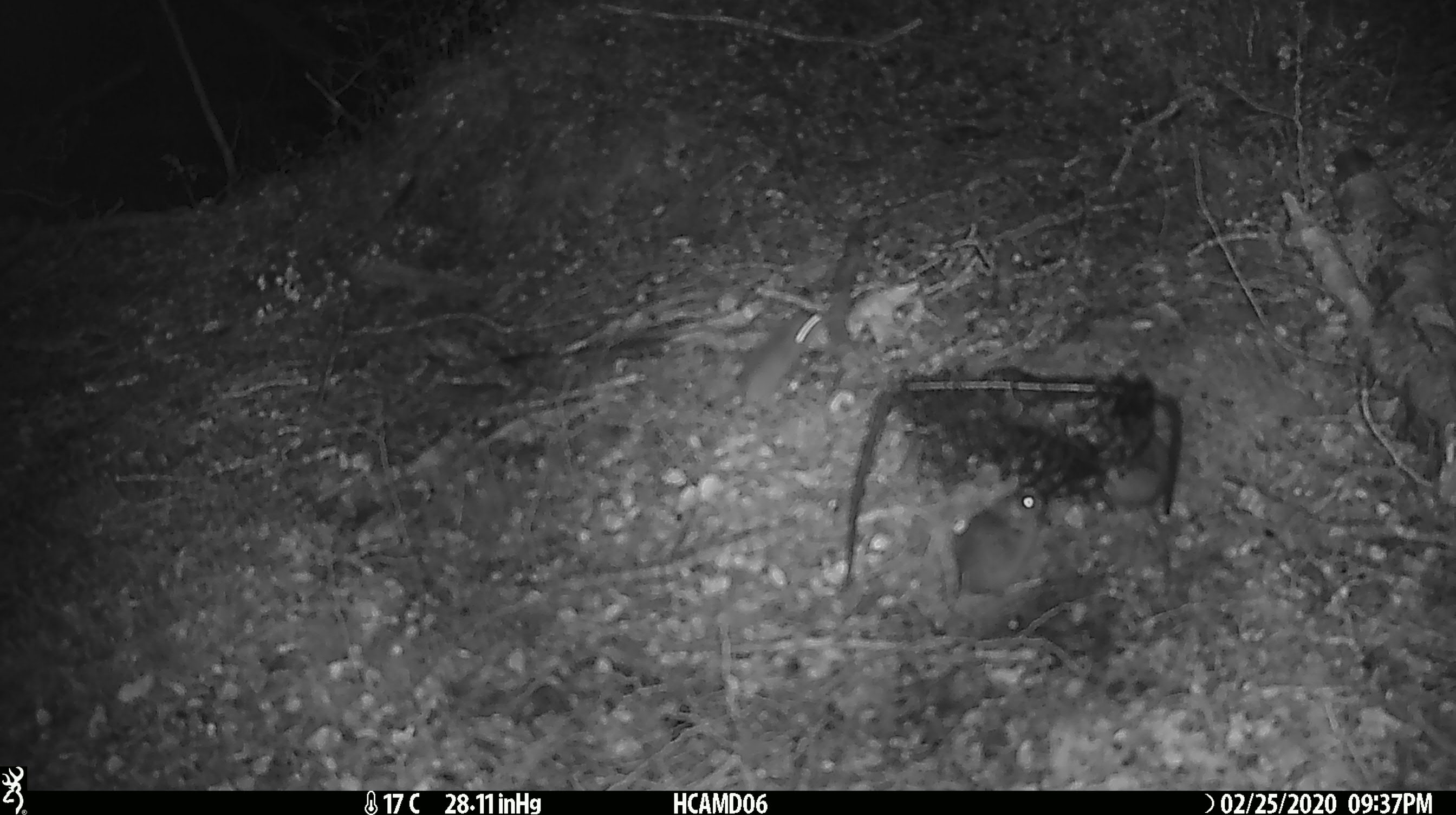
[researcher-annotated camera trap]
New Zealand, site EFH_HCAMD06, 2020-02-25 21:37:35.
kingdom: Animalia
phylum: Chordata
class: Mammalia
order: Rodentia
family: Muridae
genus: Mus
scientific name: Mus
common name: mouse